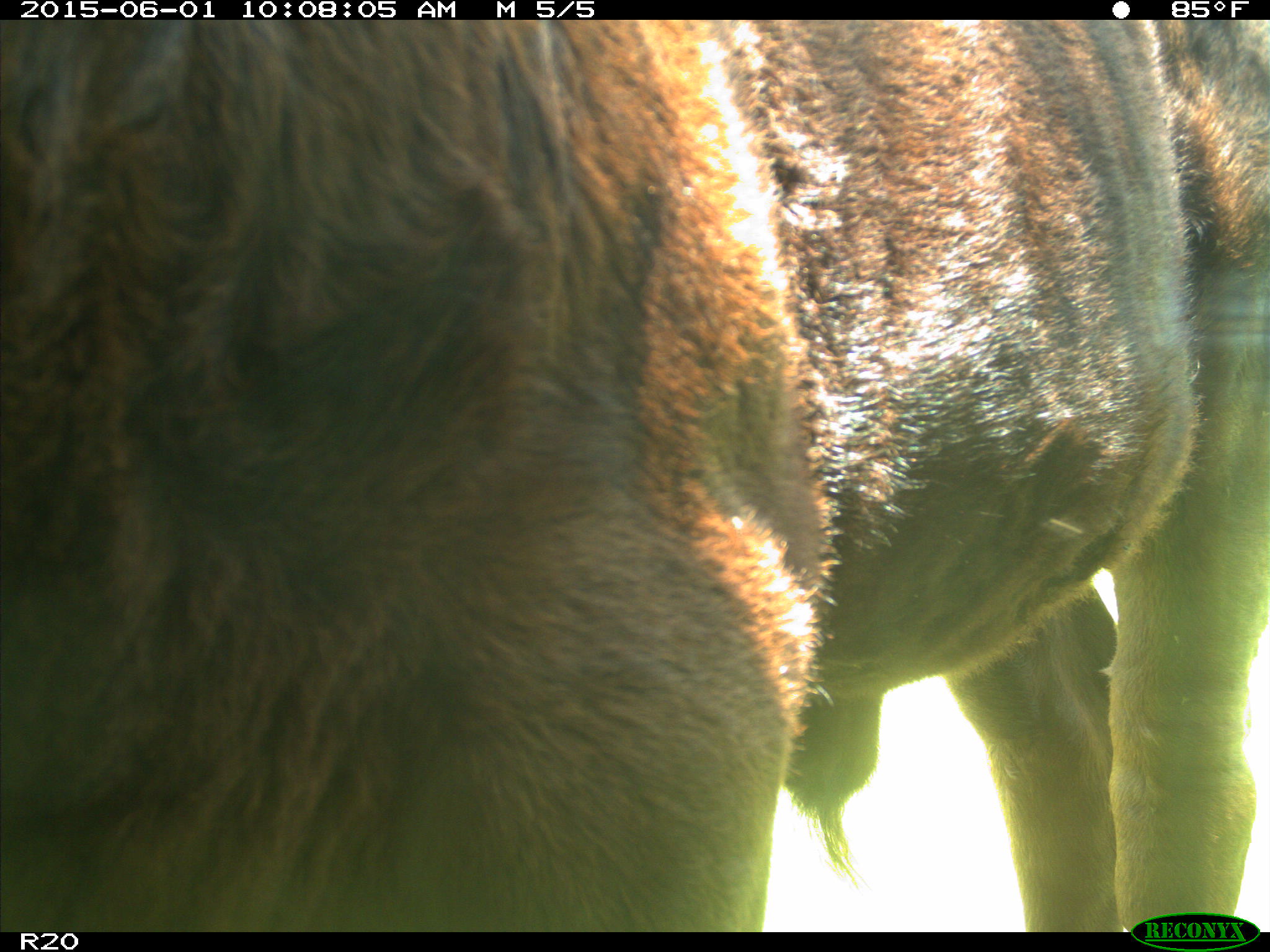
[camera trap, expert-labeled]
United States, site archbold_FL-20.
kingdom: Animalia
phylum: Chordata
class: Mammalia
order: Artiodactyla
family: Bovidae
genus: Bos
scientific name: Bos taurus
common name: domestic cow